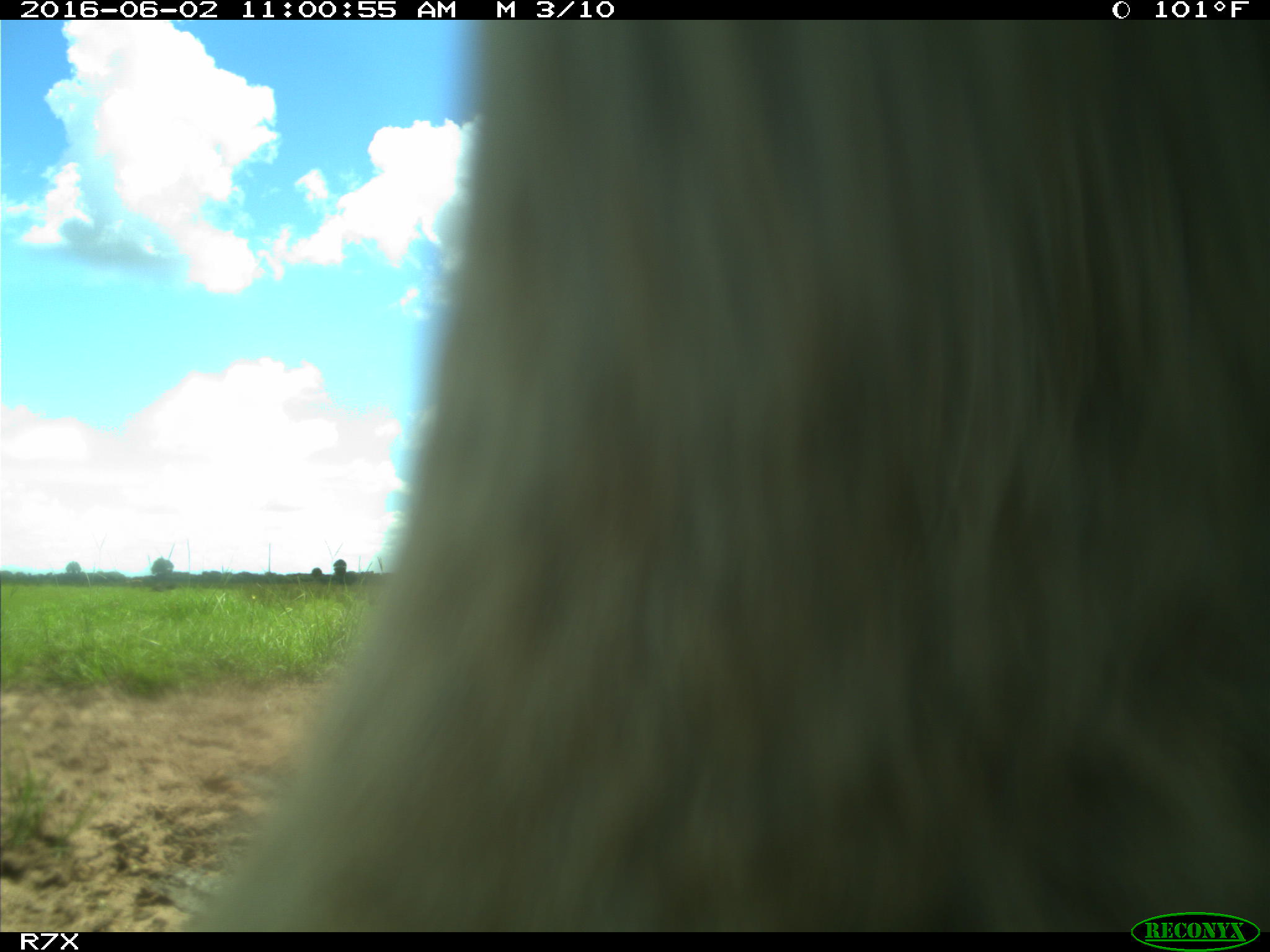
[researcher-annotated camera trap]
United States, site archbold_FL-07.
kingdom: Animalia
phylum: Chordata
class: Mammalia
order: Artiodactyla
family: Bovidae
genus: Bos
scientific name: Bos taurus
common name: domestic cow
Bos taurus (domestic cow).